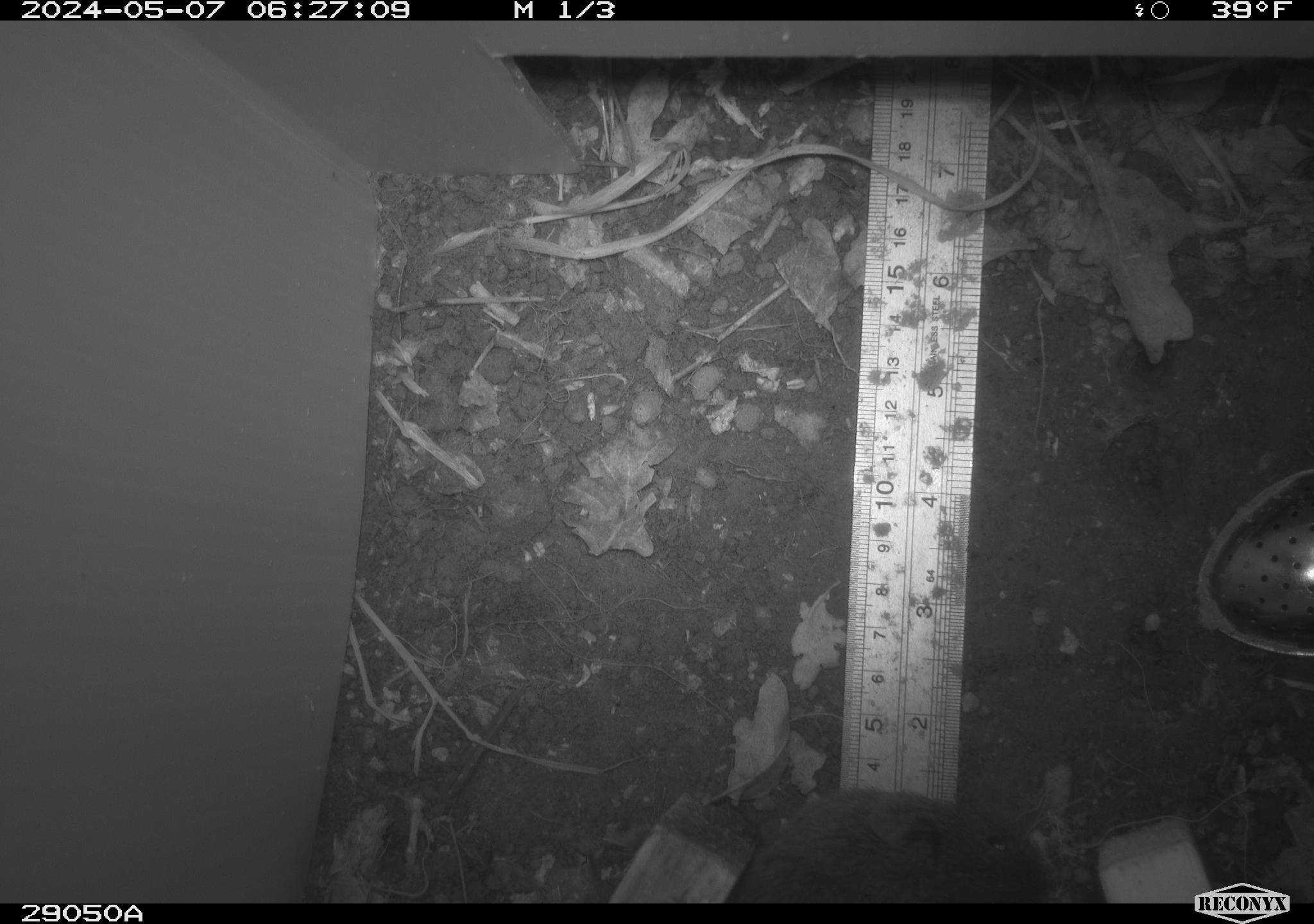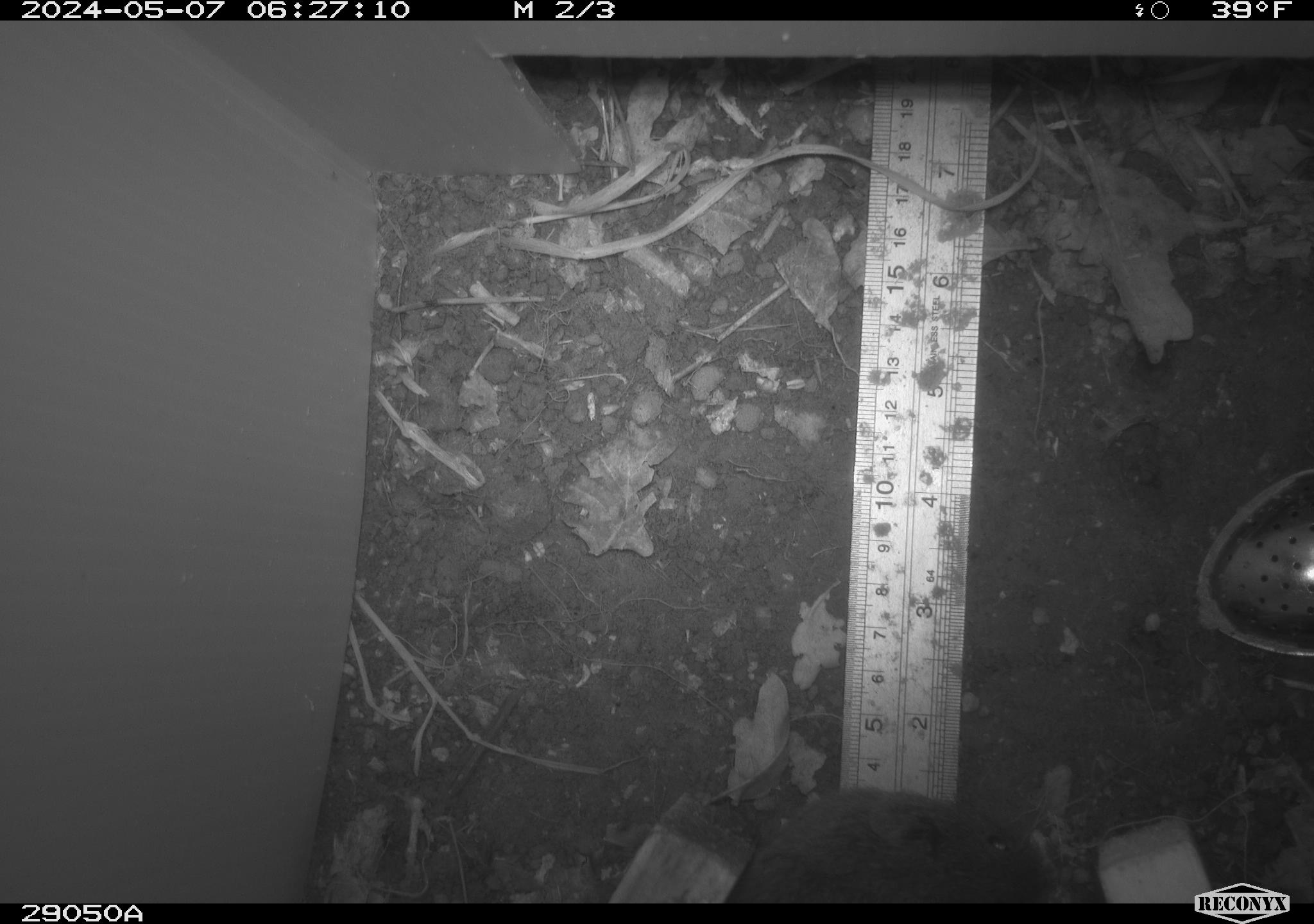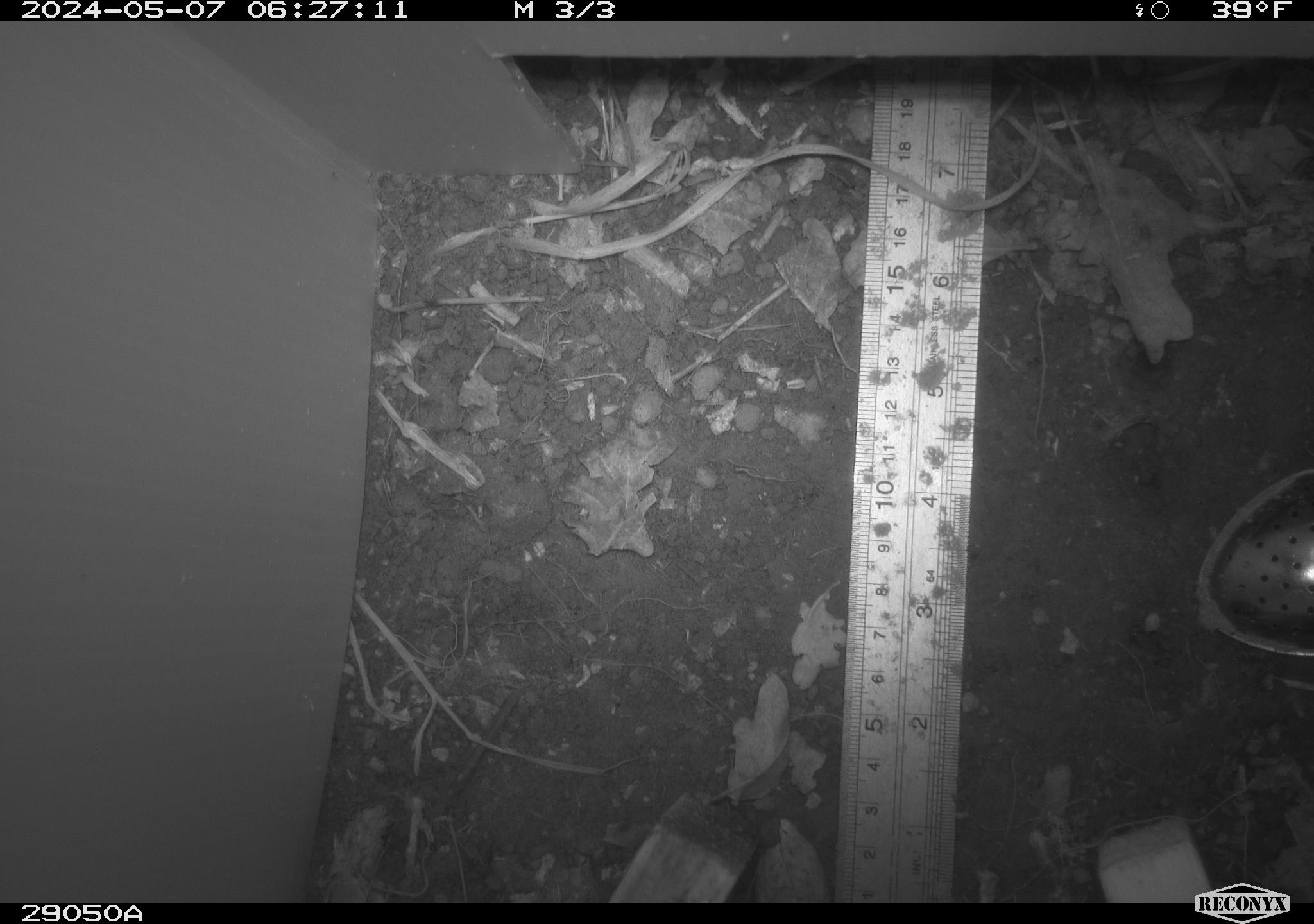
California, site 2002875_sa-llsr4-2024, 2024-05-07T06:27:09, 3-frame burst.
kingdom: Animalia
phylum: Chordata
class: Mammalia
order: Rodentia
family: Cricetidae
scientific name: Arvicolinae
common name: voles, lemmings, and muskrats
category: arvicolinae subfamily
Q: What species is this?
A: Arvicolinae subfamily (voles, lemmings, and muskrats) (Arvicolinae).